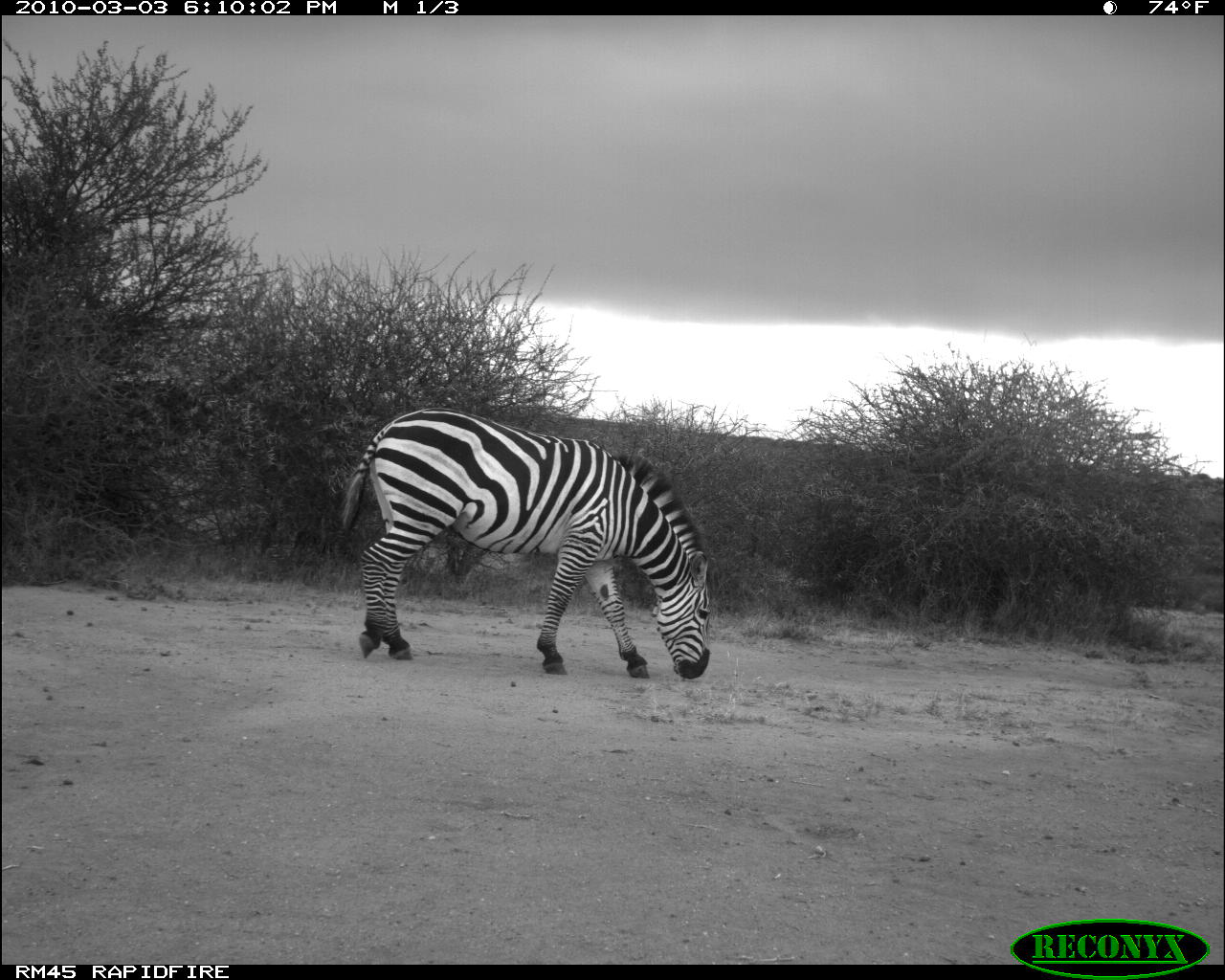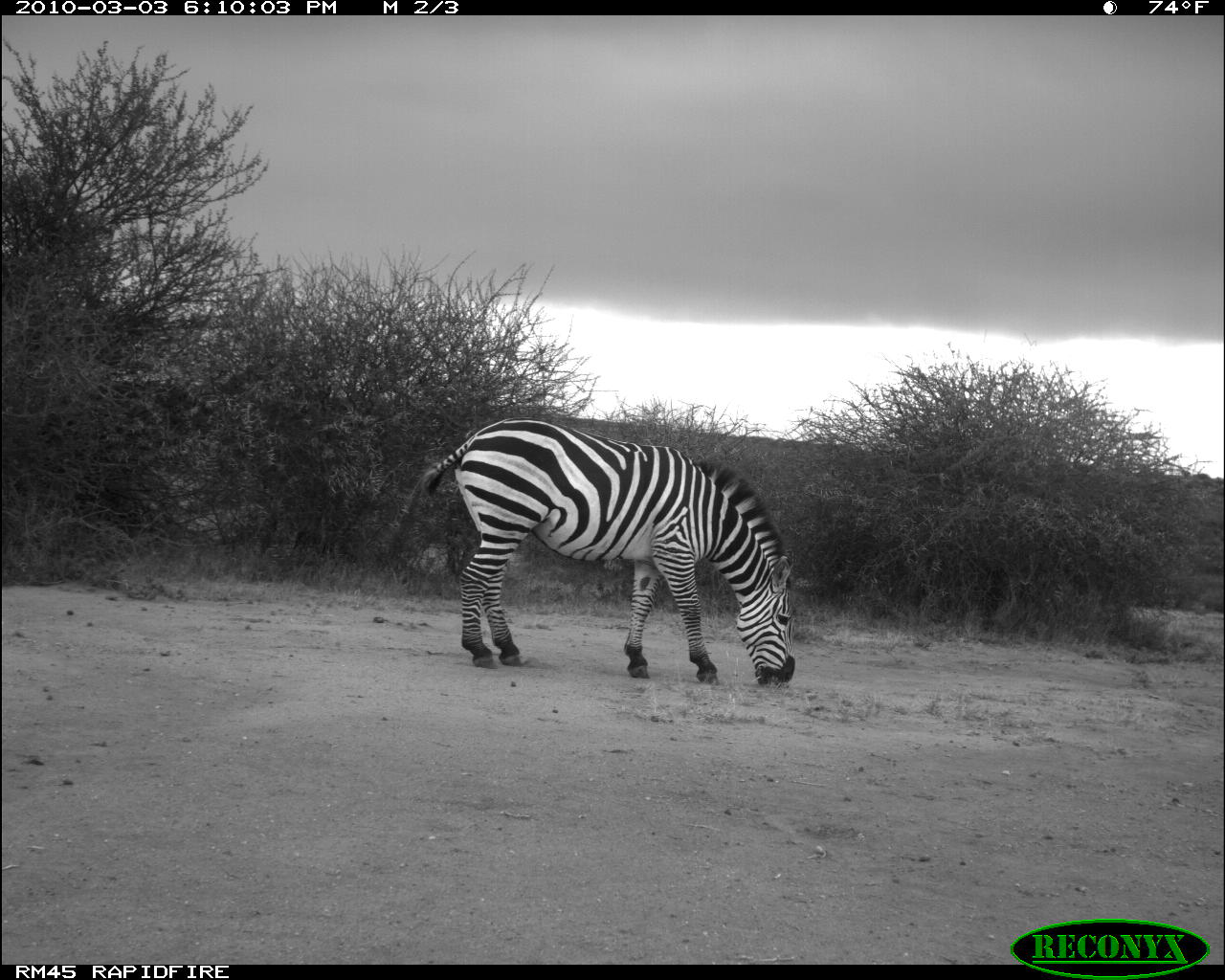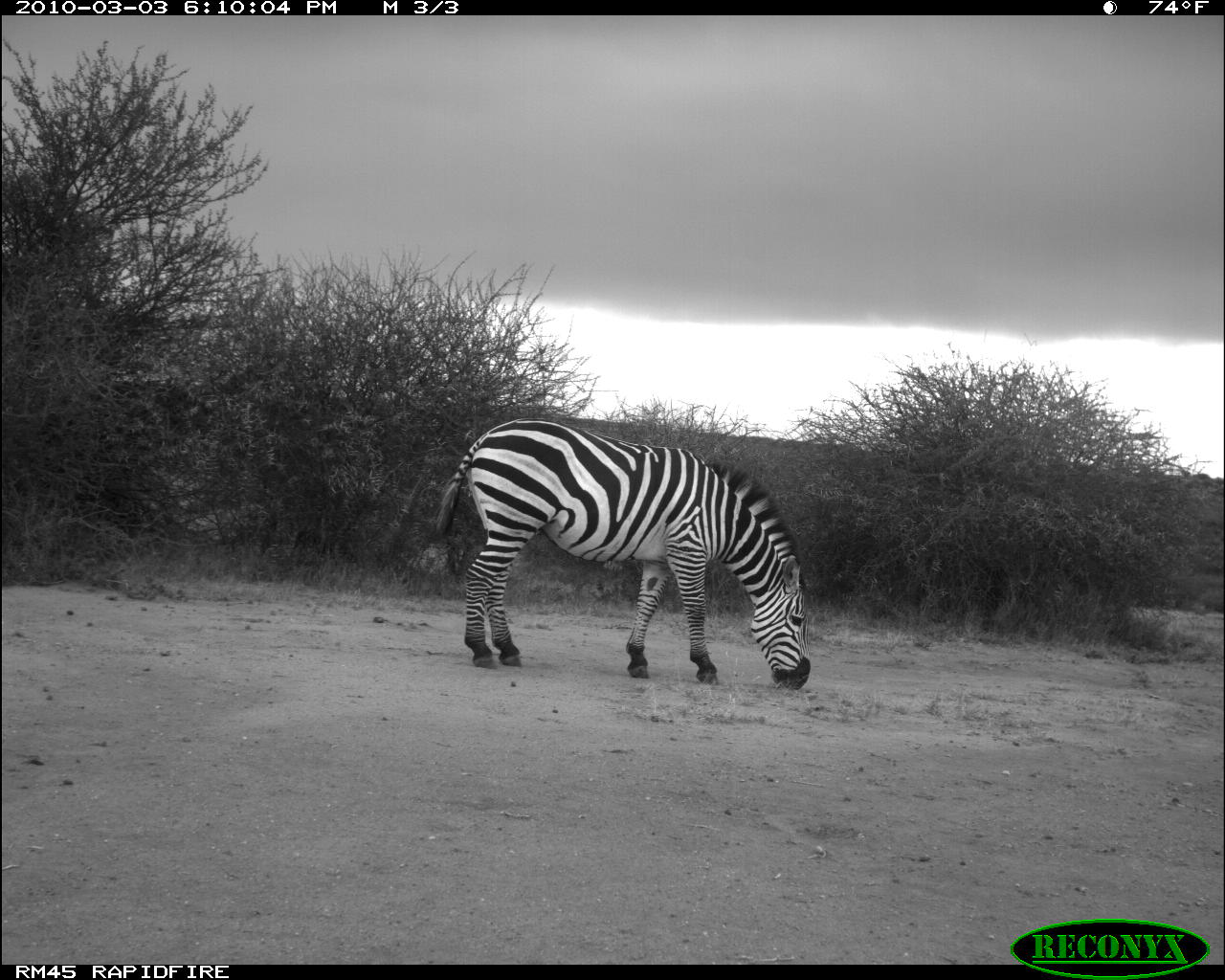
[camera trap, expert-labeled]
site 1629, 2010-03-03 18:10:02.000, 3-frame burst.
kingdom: Animalia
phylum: Chordata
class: Mammalia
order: Perissodactyla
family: Equidae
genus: Equus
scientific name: Equus quagga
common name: plains zebra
Equus quagga (plains zebra), count 1.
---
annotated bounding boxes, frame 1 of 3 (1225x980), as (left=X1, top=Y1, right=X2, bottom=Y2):
equus quagga: (left=337, top=405, right=713, bottom=680)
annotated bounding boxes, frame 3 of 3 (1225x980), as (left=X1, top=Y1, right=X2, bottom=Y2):
equus quagga: (left=431, top=415, right=812, bottom=691)